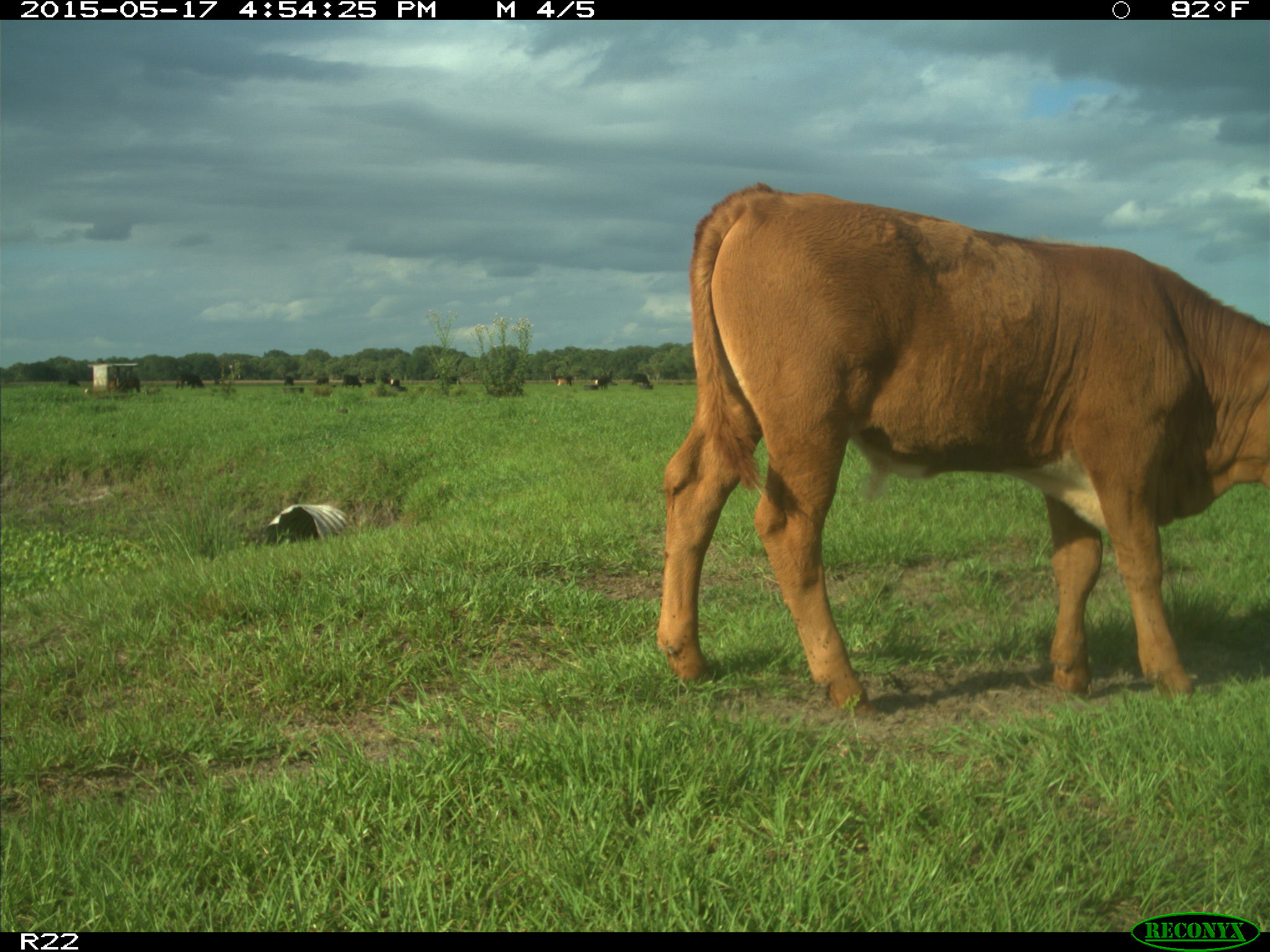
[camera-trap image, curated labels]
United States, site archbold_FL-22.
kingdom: Animalia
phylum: Chordata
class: Mammalia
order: Artiodactyla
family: Bovidae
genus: Bos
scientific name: Bos taurus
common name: domestic cow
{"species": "Bos taurus (domestic cow)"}